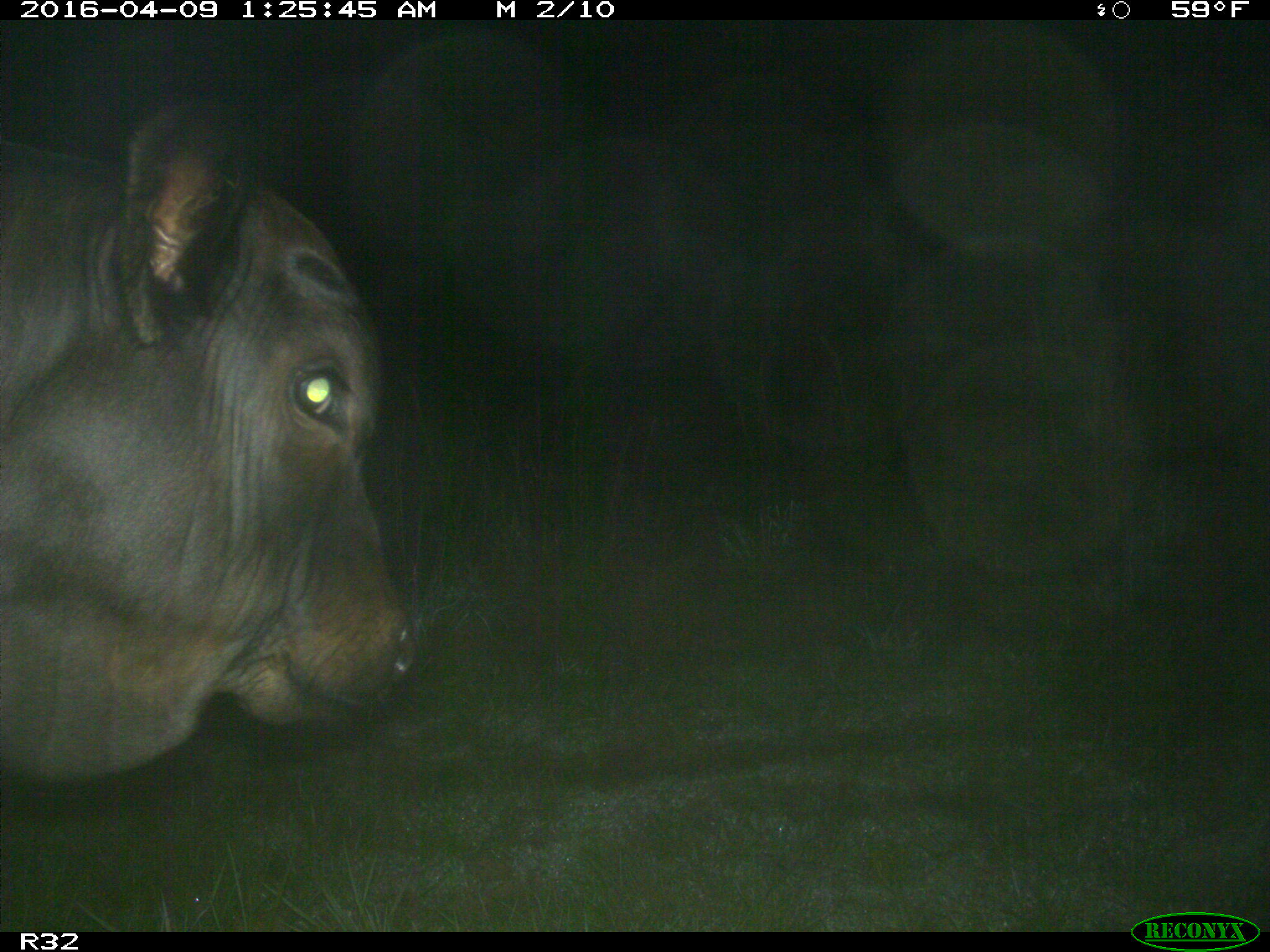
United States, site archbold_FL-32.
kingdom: Animalia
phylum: Chordata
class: Mammalia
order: Artiodactyla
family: Bovidae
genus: Bos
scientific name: Bos taurus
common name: domestic cow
Bos taurus (domestic cow).